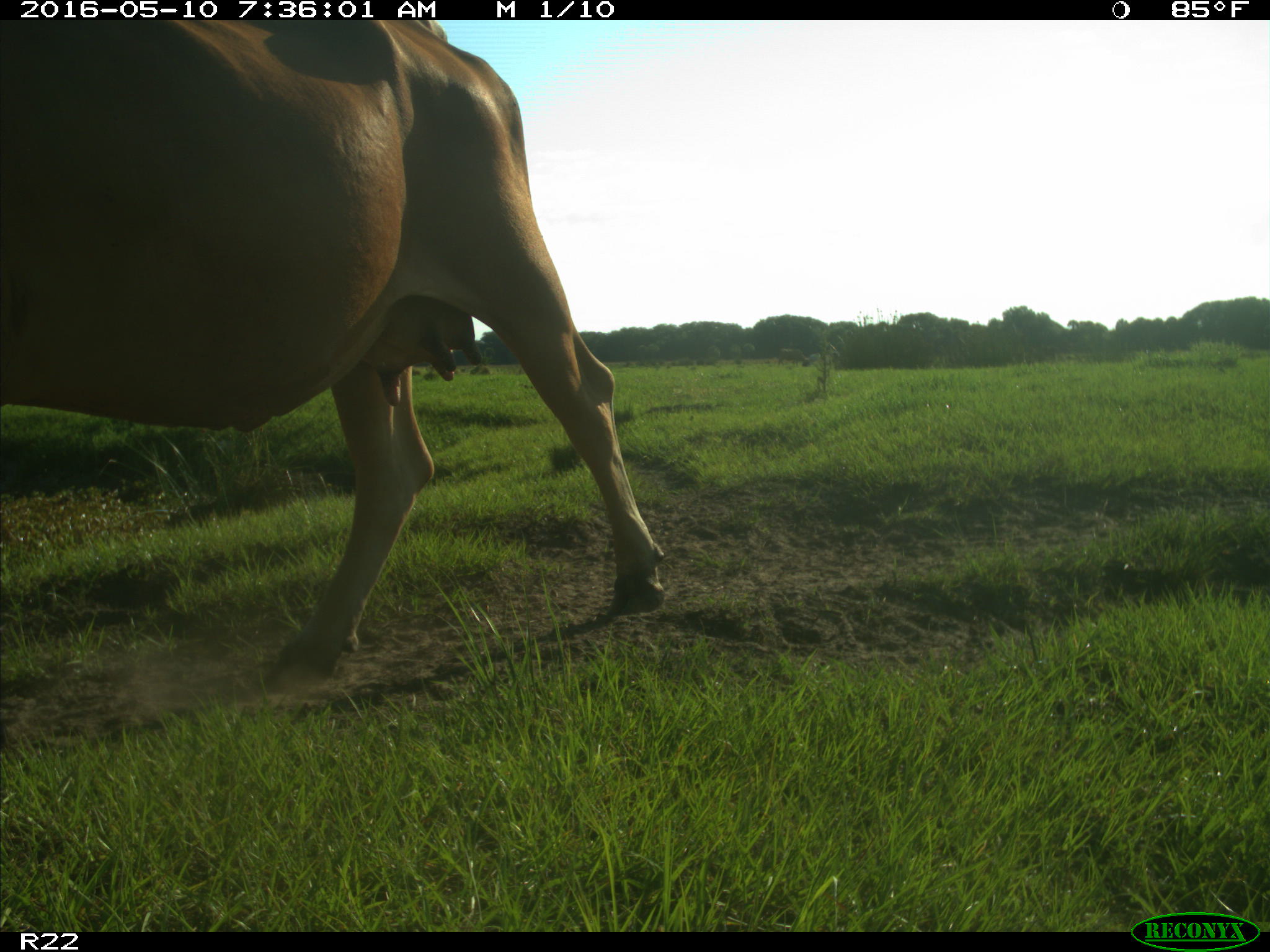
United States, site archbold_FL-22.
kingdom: Animalia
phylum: Chordata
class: Mammalia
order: Artiodactyla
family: Bovidae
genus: Bos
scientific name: Bos taurus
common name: domestic cow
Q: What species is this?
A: Bos taurus (domestic cow).